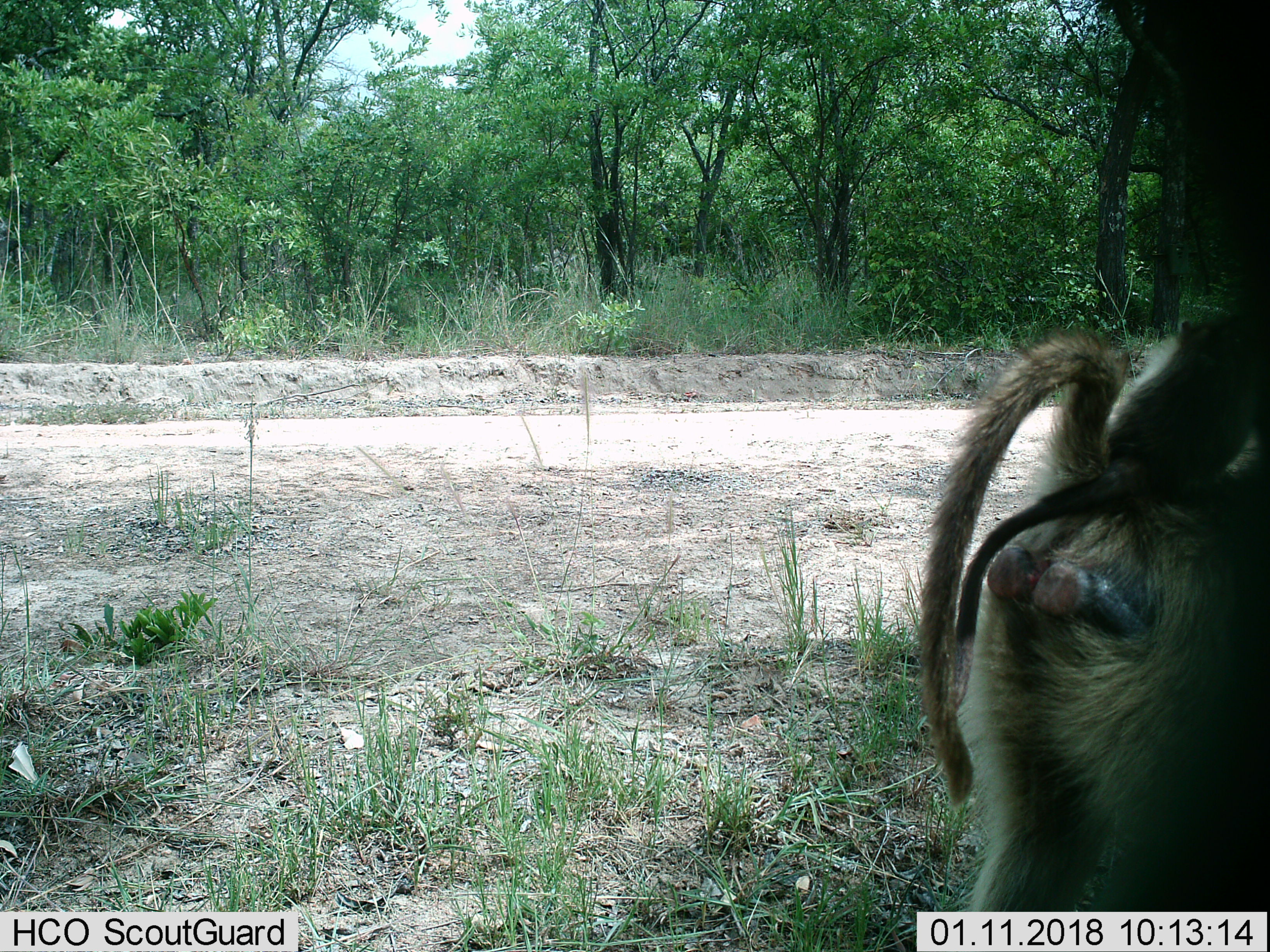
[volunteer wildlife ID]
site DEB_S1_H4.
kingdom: Animalia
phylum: Chordata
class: Mammalia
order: Primates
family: Cercopithecidae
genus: Papio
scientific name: Papio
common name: baboon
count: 2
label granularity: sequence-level